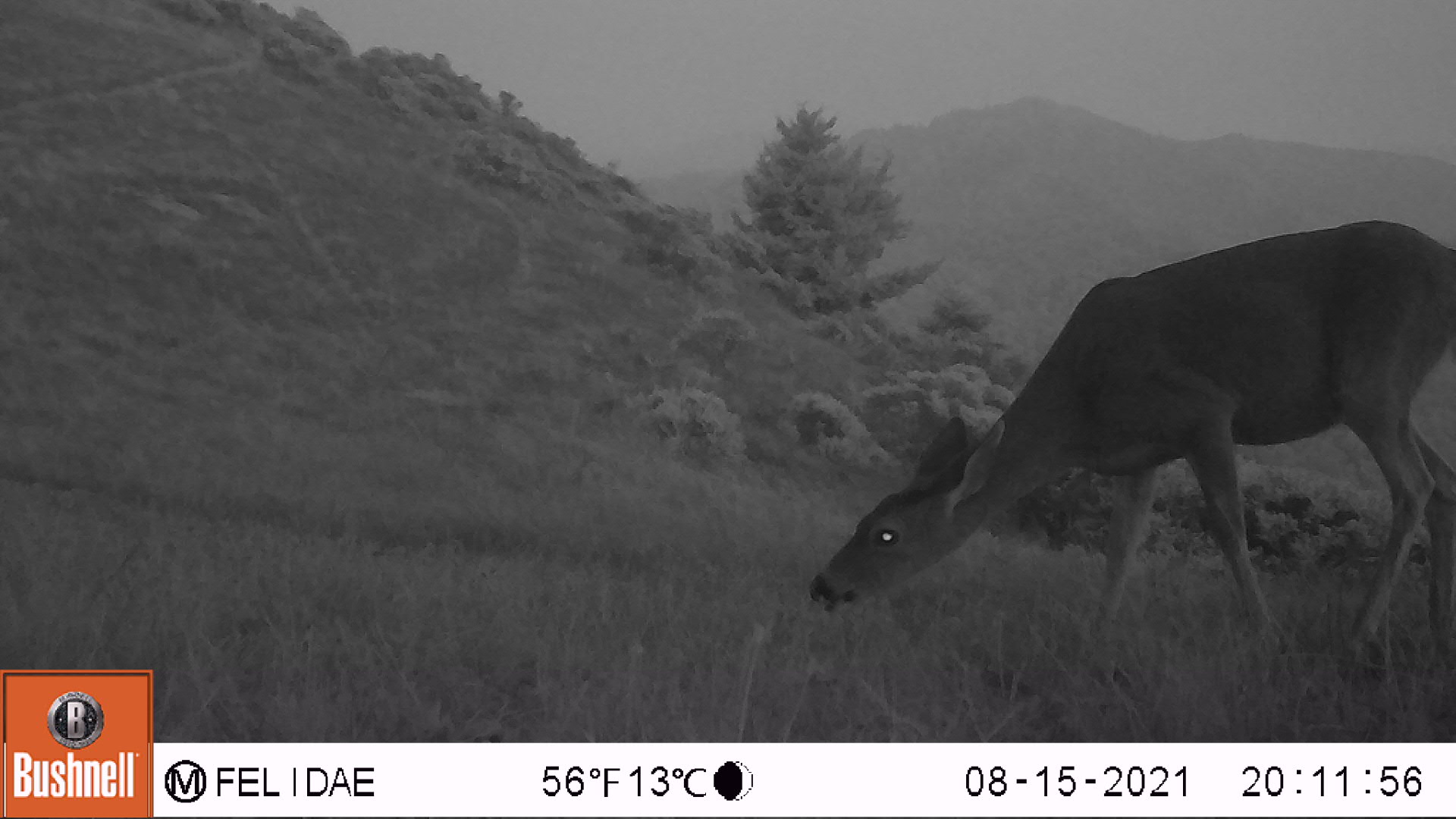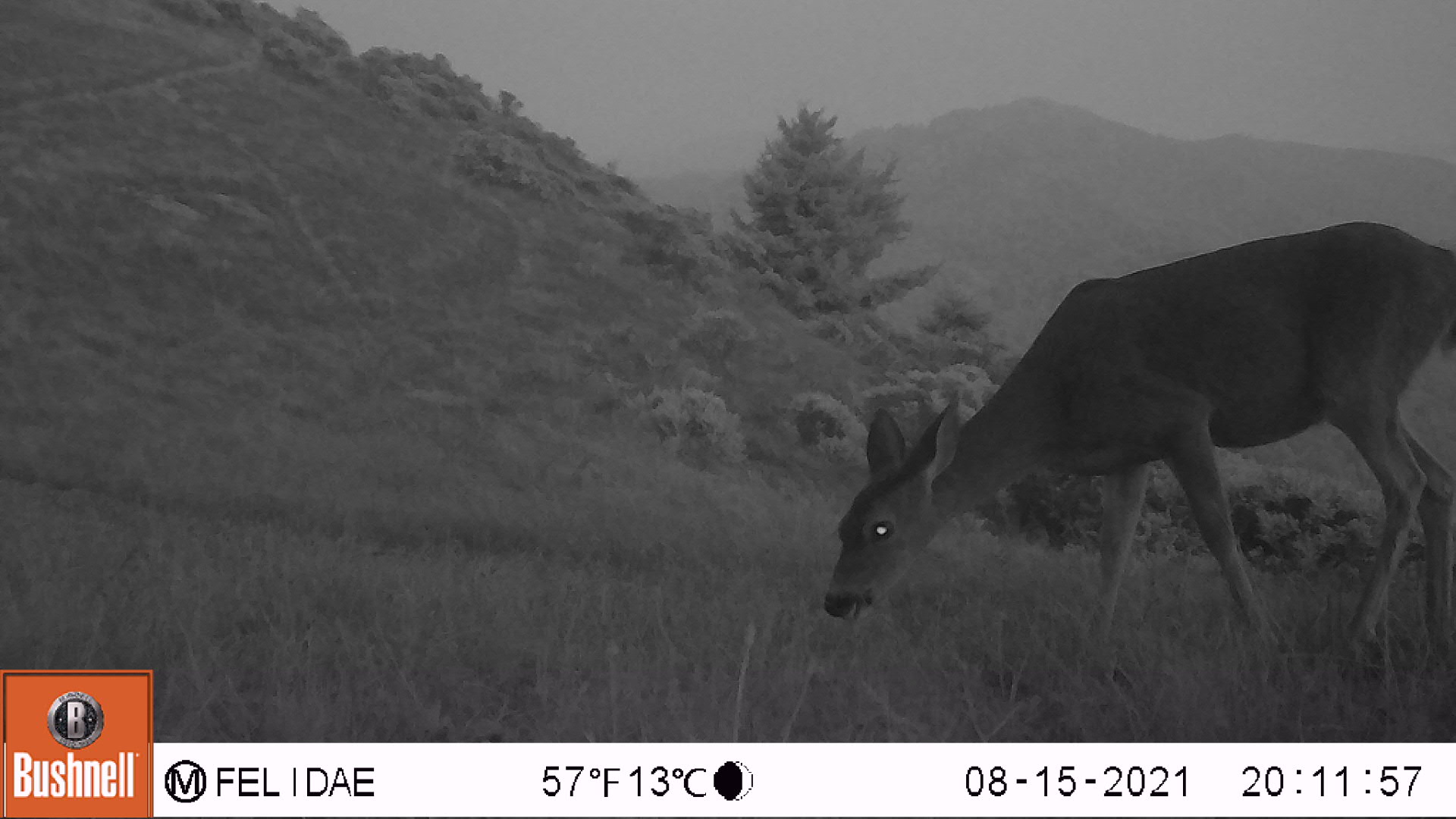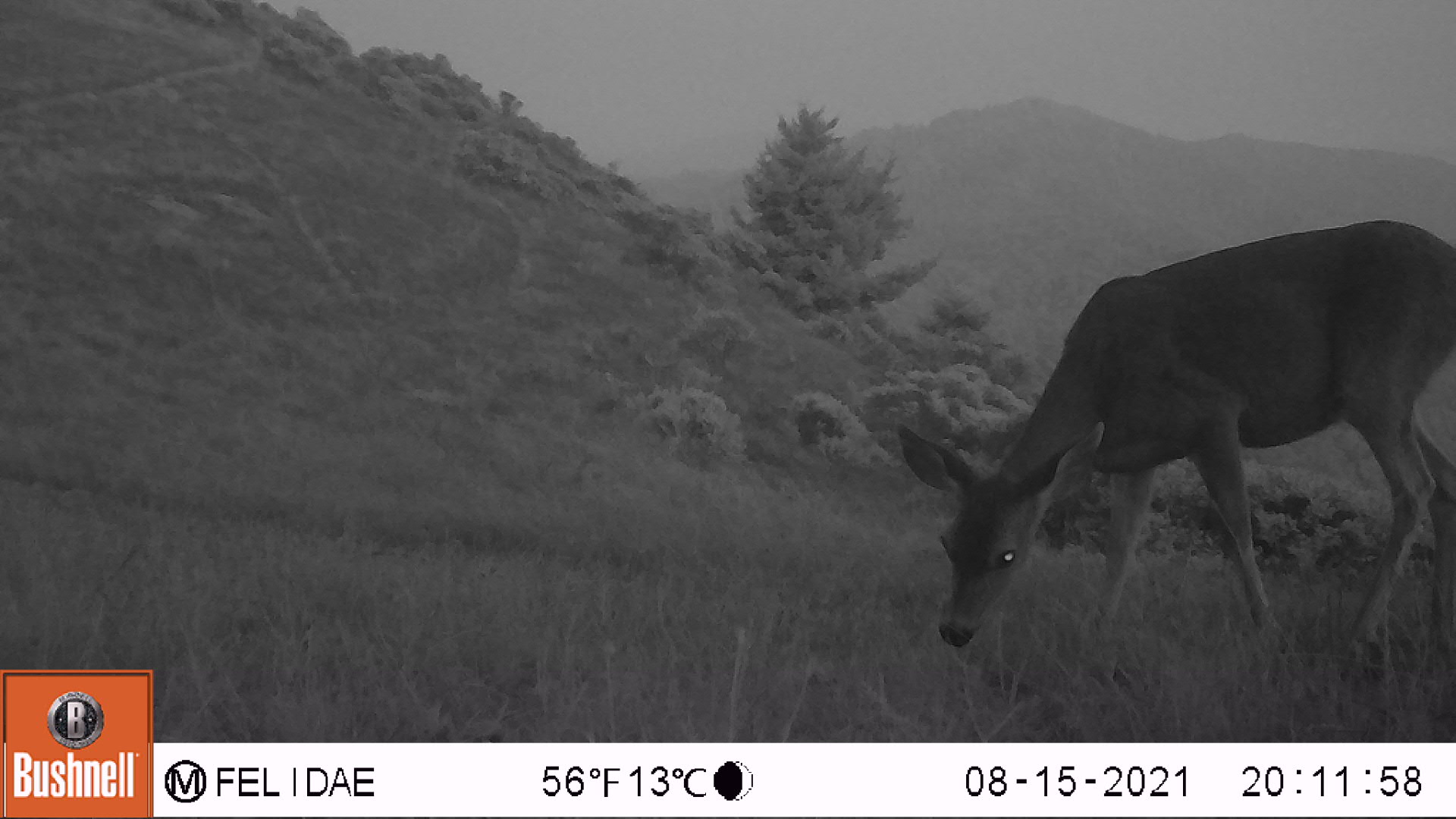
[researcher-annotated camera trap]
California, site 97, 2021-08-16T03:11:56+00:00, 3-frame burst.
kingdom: Animalia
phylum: Chordata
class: Mammalia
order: Artiodactyla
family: Cervidae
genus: Odocoileus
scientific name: Odocoileus hemionus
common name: mule deer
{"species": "mule deer (Odocoileus hemionus)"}